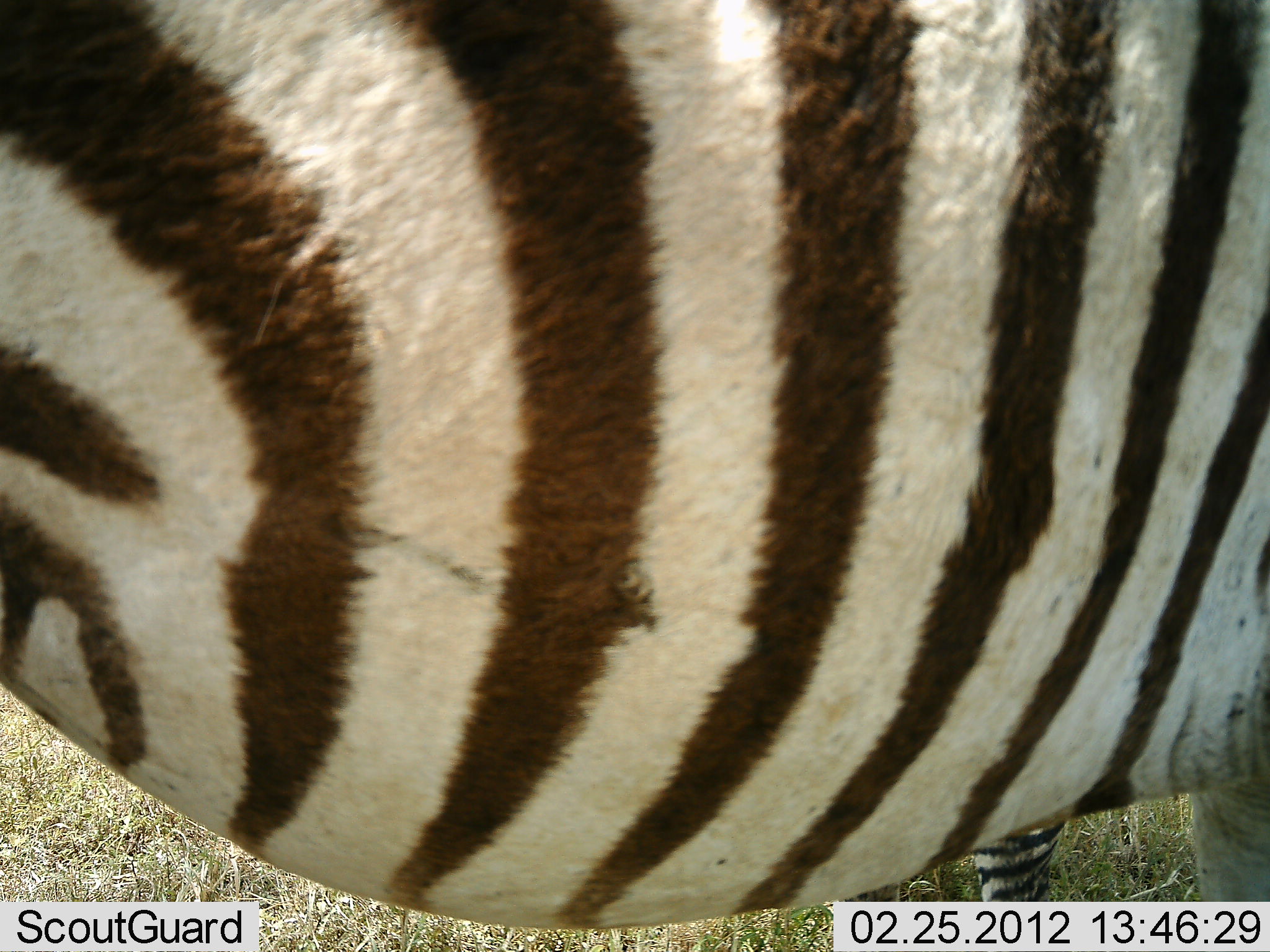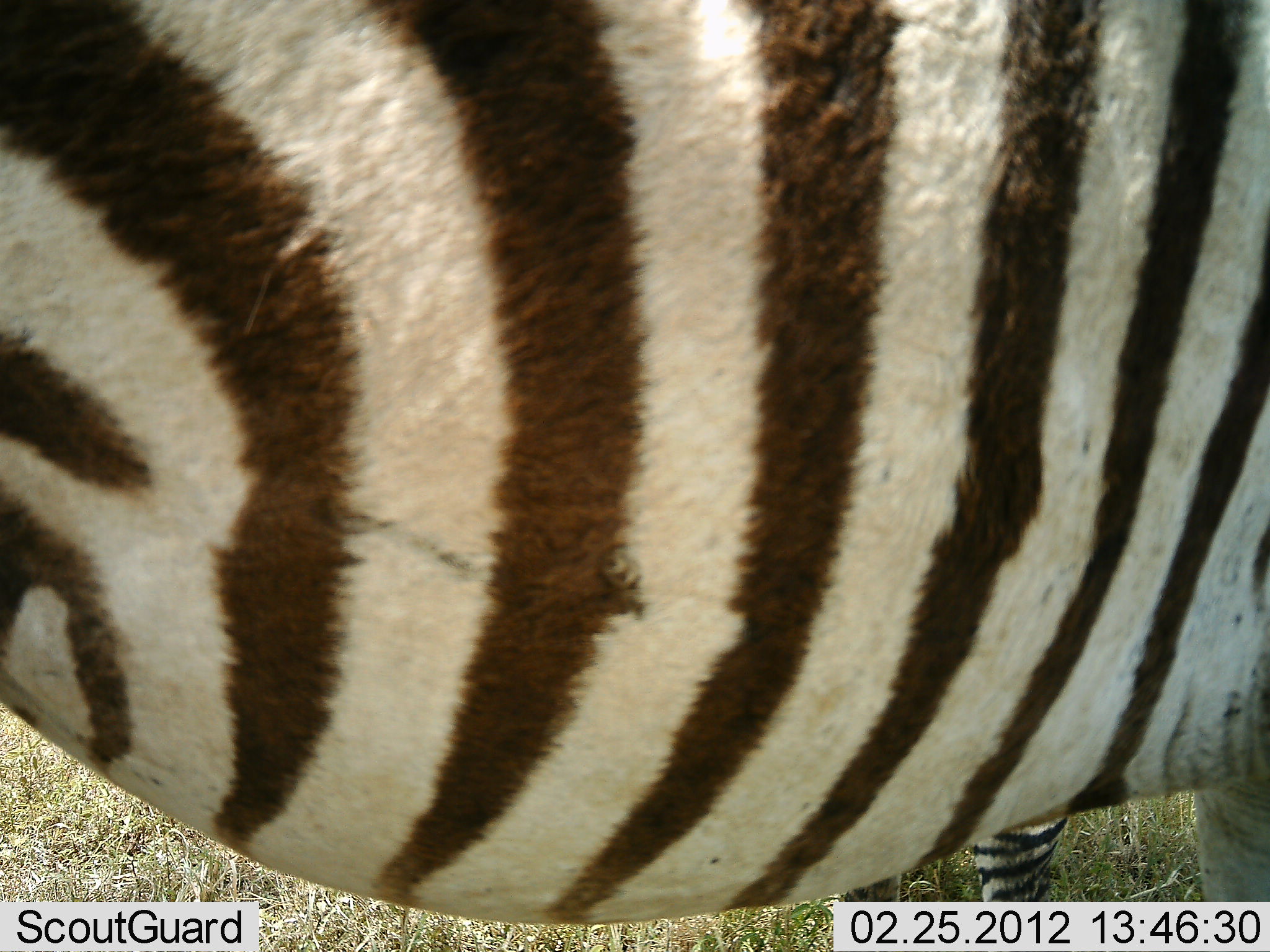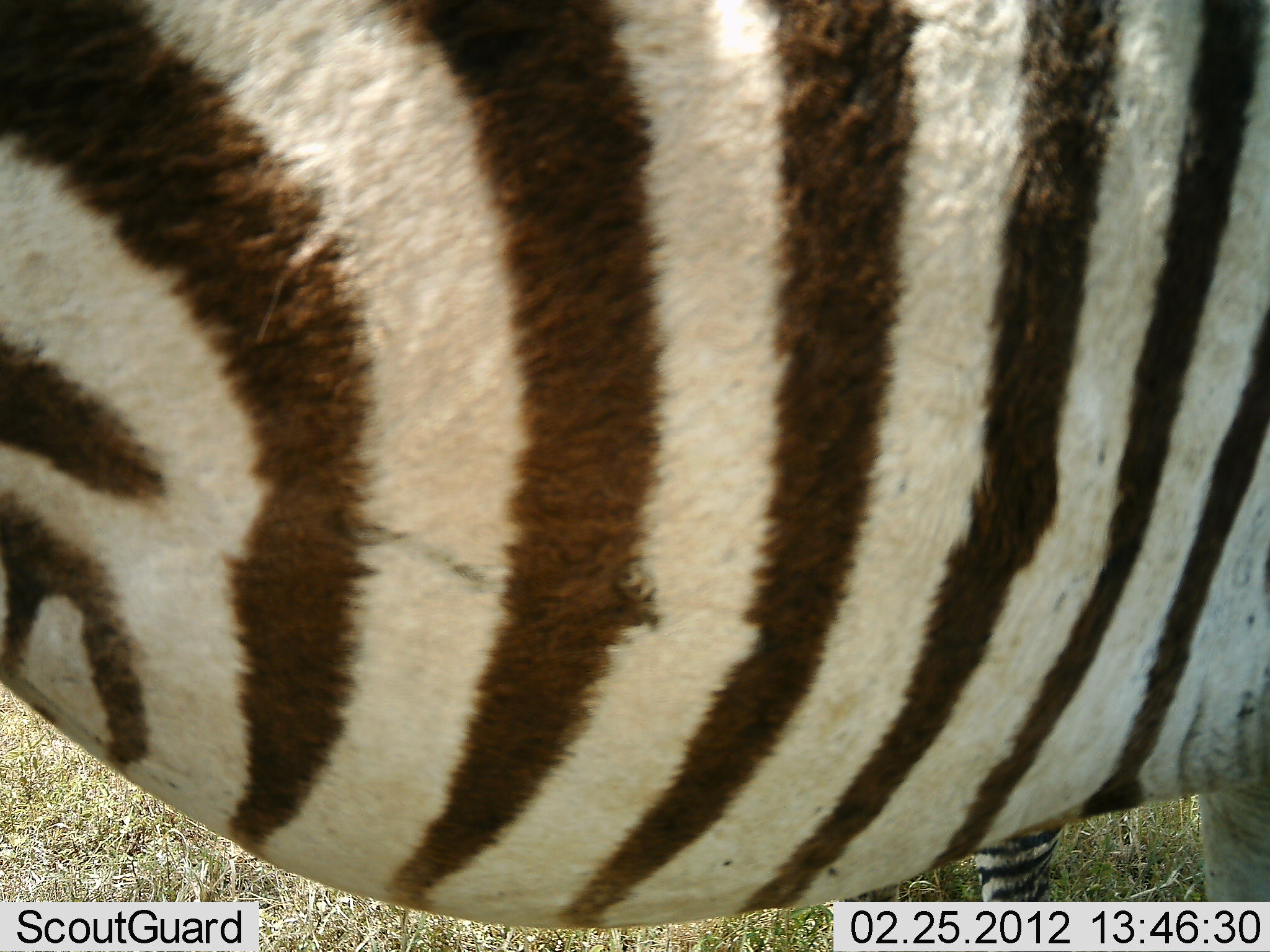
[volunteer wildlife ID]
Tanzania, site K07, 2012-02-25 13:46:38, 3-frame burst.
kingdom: Animalia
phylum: Chordata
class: Mammalia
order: Perissodactyla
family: Equidae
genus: Equus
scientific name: Equus quagga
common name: plains zebra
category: zebra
Zebra (plains zebra) (Equus quagga), count 1. Behavior (volunteer vote fractions): standing 96%, resting 4%, moving 4%, interacting 4%. Young present (vote fraction): 0%. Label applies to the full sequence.